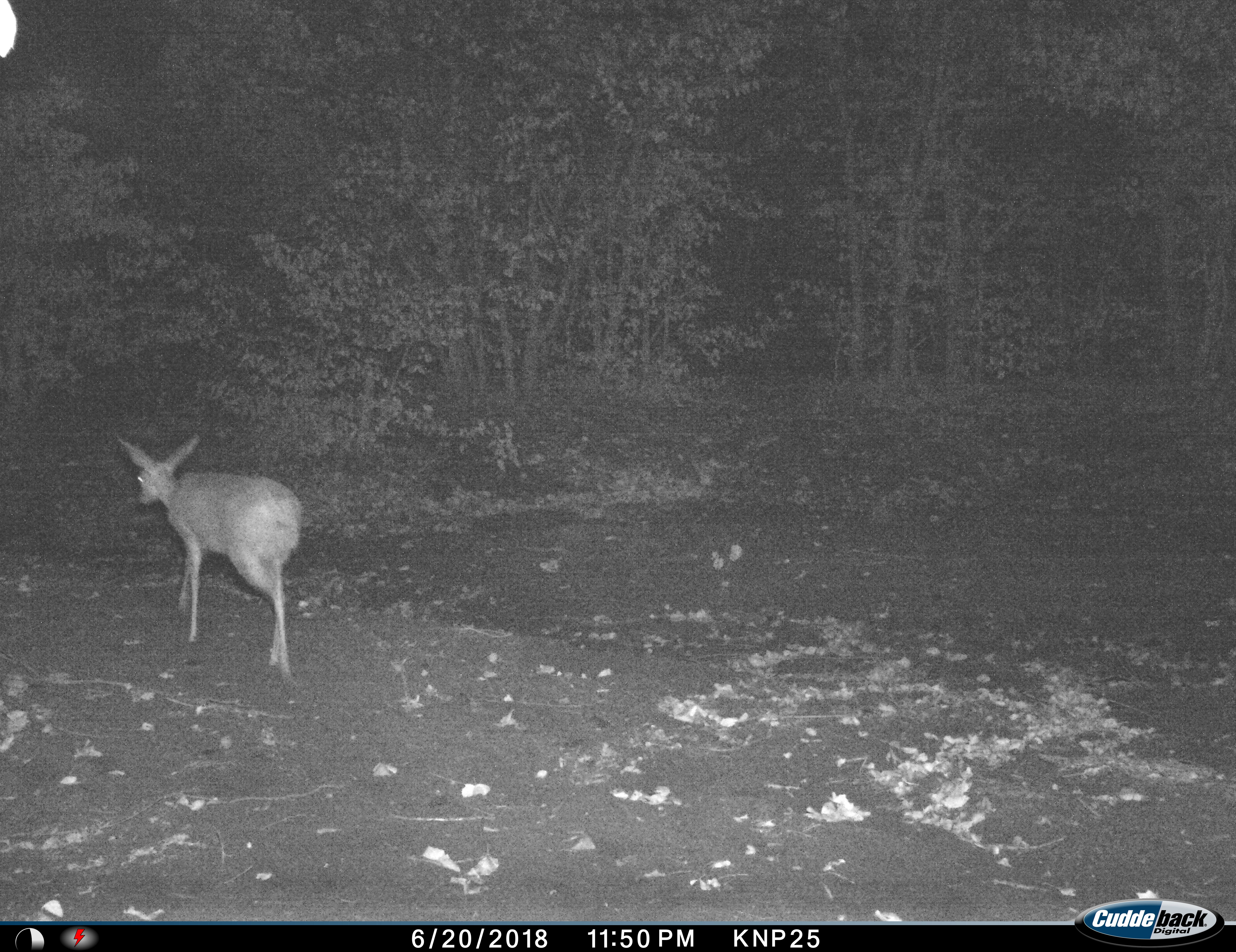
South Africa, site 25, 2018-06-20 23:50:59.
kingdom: Animalia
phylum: Chordata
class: Mammalia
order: Artiodactyla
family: Bovidae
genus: Madoqua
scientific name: Madoqua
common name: dikdik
Dikdik (Madoqua), count 1. Behavior (volunteer vote fractions): standing 0%, resting 0%, moving 100%, interacting 0%. Young present (vote fraction): 0%. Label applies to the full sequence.